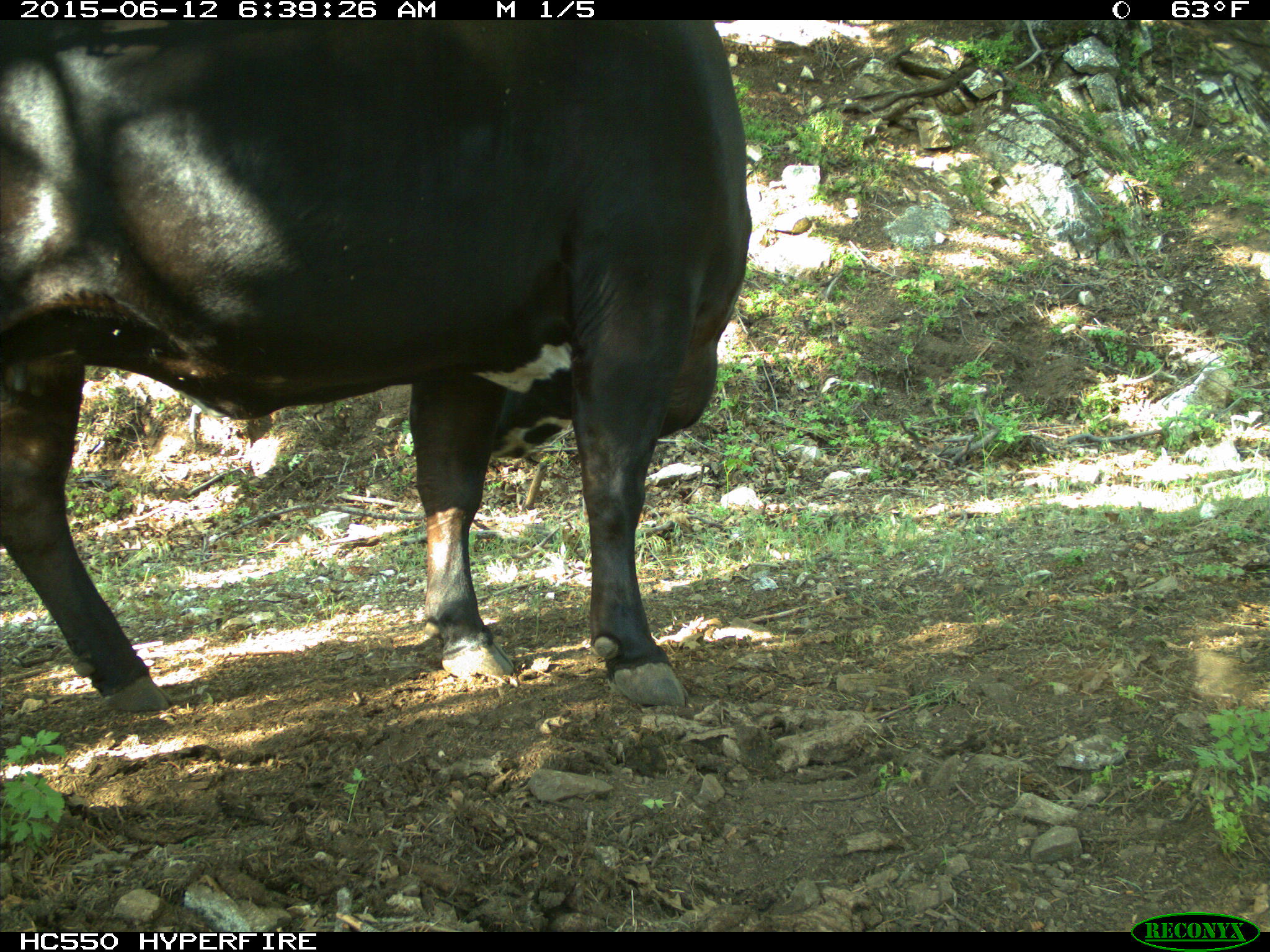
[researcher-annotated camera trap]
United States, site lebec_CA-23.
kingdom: Animalia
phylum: Chordata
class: Mammalia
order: Artiodactyla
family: Bovidae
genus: Bos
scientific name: Bos taurus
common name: domestic cow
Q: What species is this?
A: Bos taurus (domestic cow).